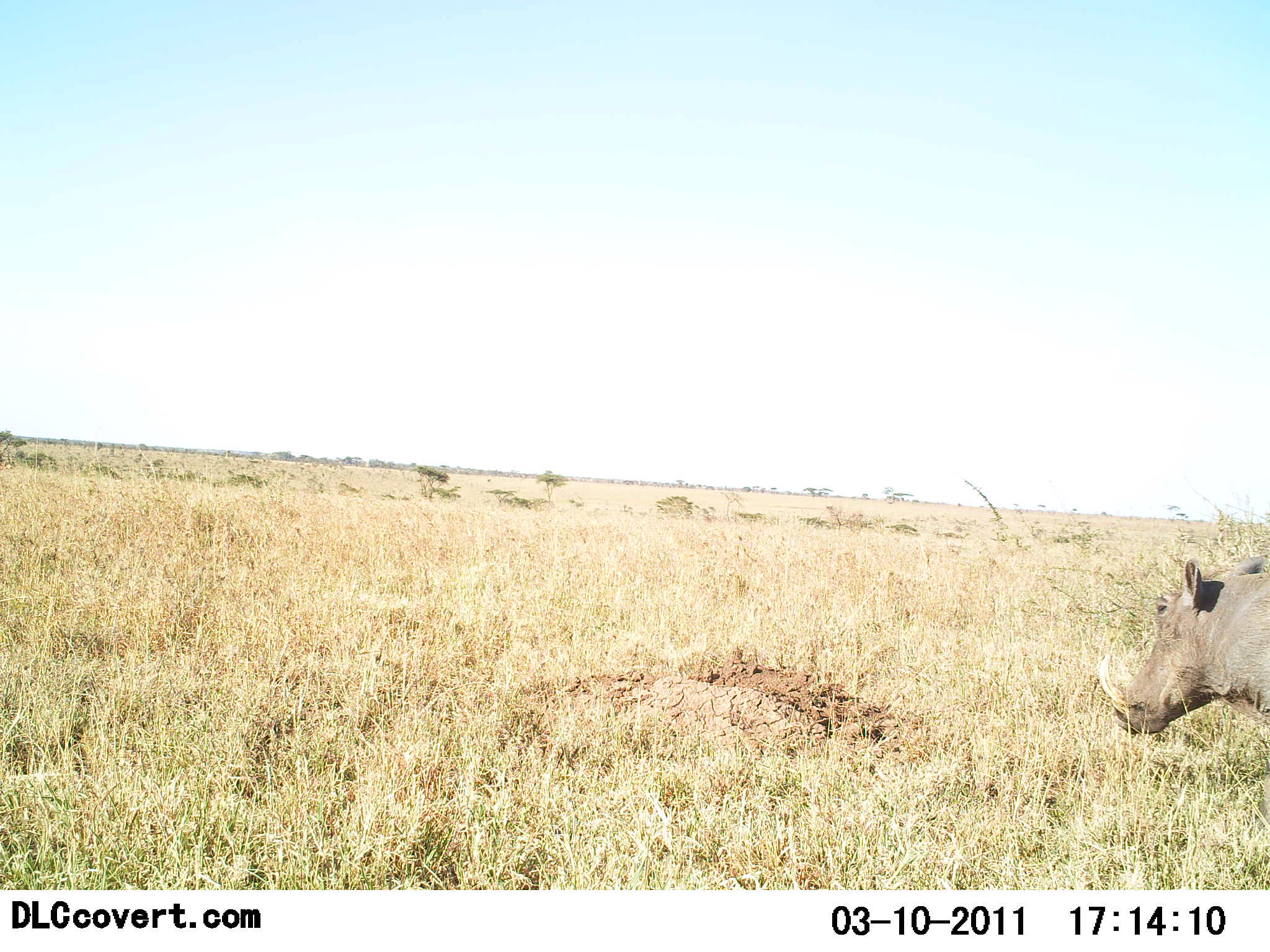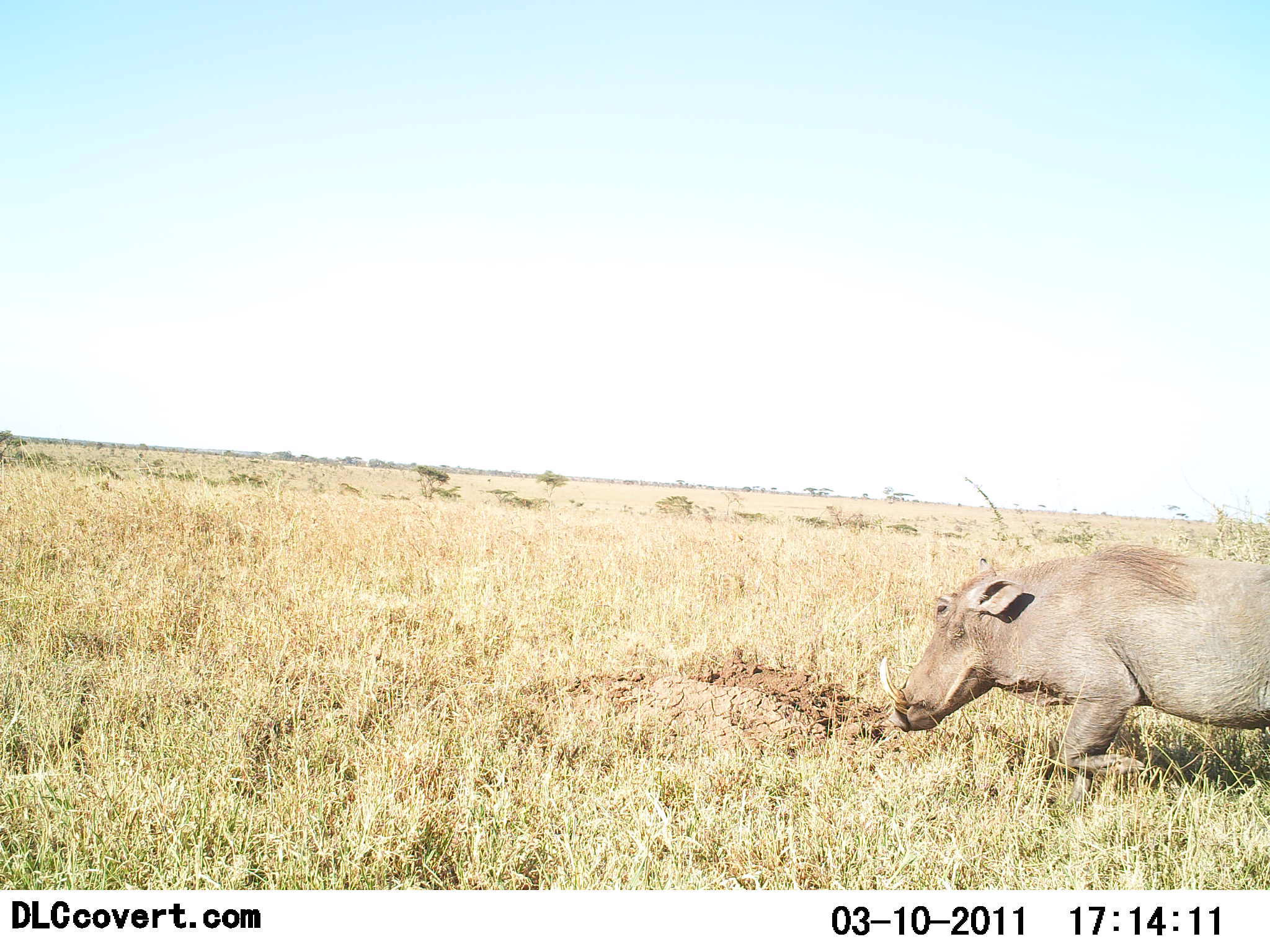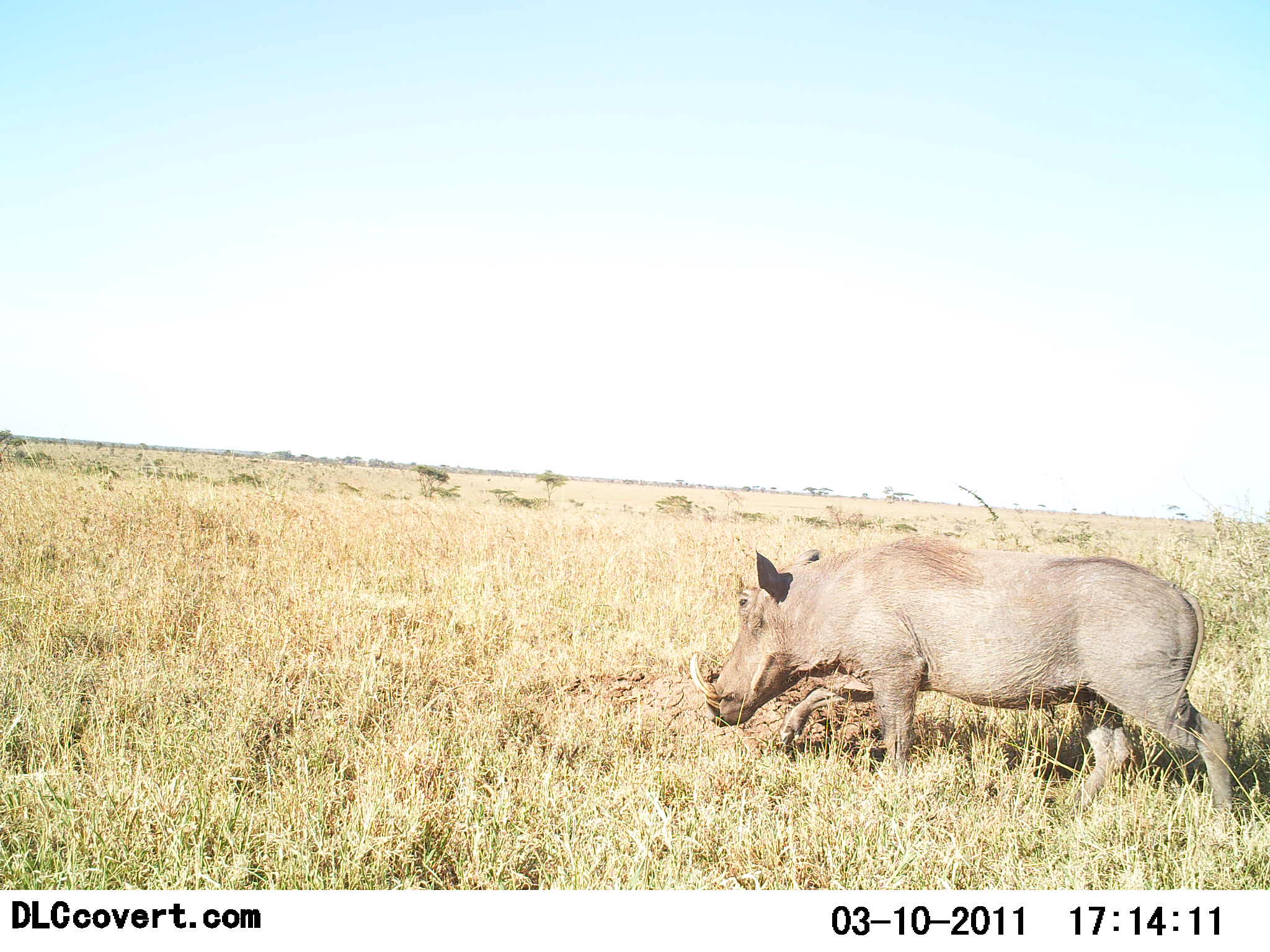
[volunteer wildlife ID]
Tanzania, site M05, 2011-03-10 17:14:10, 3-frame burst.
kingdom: Animalia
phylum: Chordata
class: Mammalia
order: Artiodactyla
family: Suidae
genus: Phacochoerus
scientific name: Phacochoerus africanus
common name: warthog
Warthog (Phacochoerus africanus), count 1. Behavior (volunteer vote fractions): standing 8%, resting 0%, moving 92%, interacting 0%. Young present (vote fraction): 0%. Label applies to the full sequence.